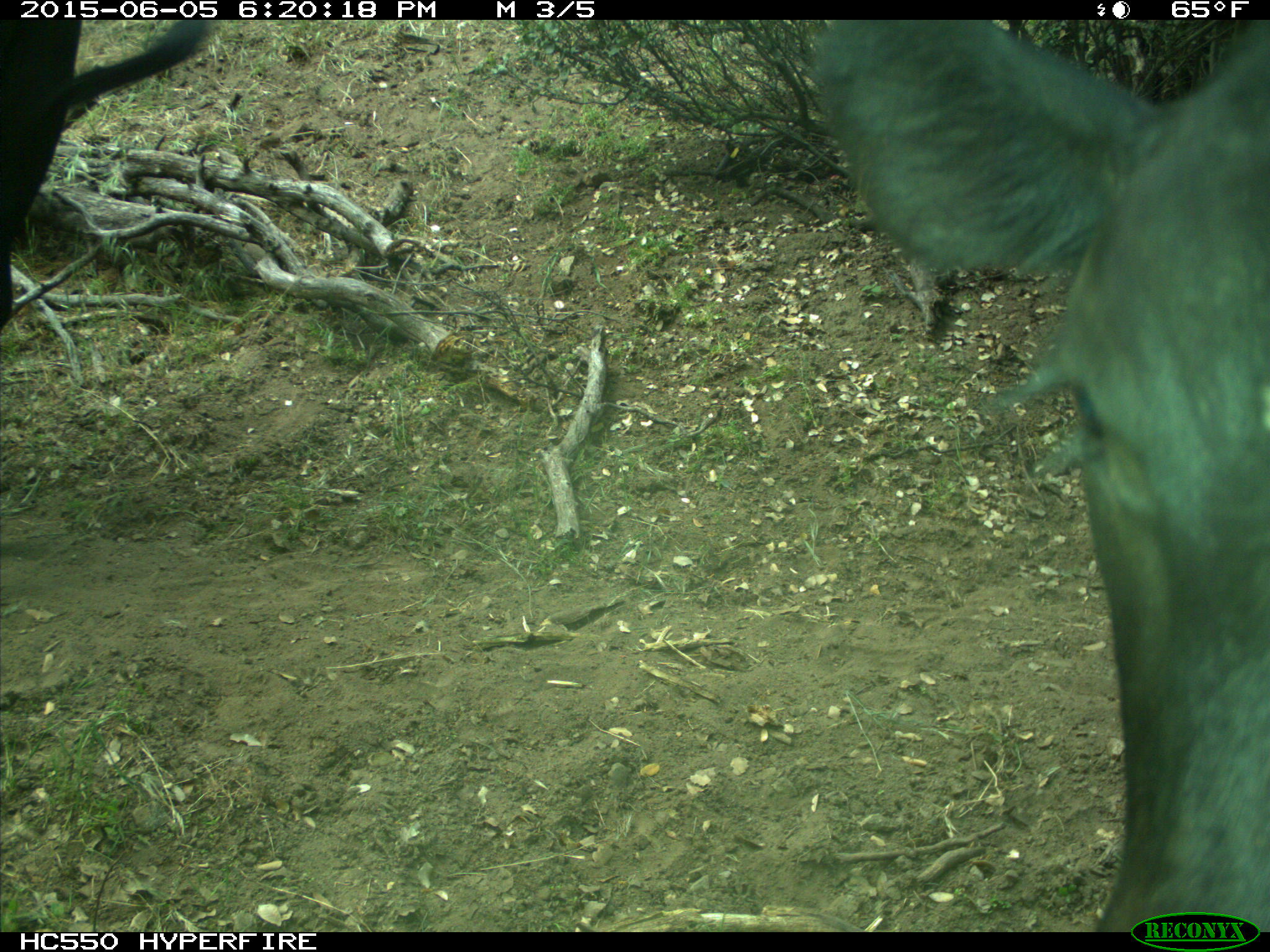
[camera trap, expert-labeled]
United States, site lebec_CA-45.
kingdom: Animalia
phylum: Chordata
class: Mammalia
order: Artiodactyla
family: Bovidae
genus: Bos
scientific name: Bos taurus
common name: domestic cow